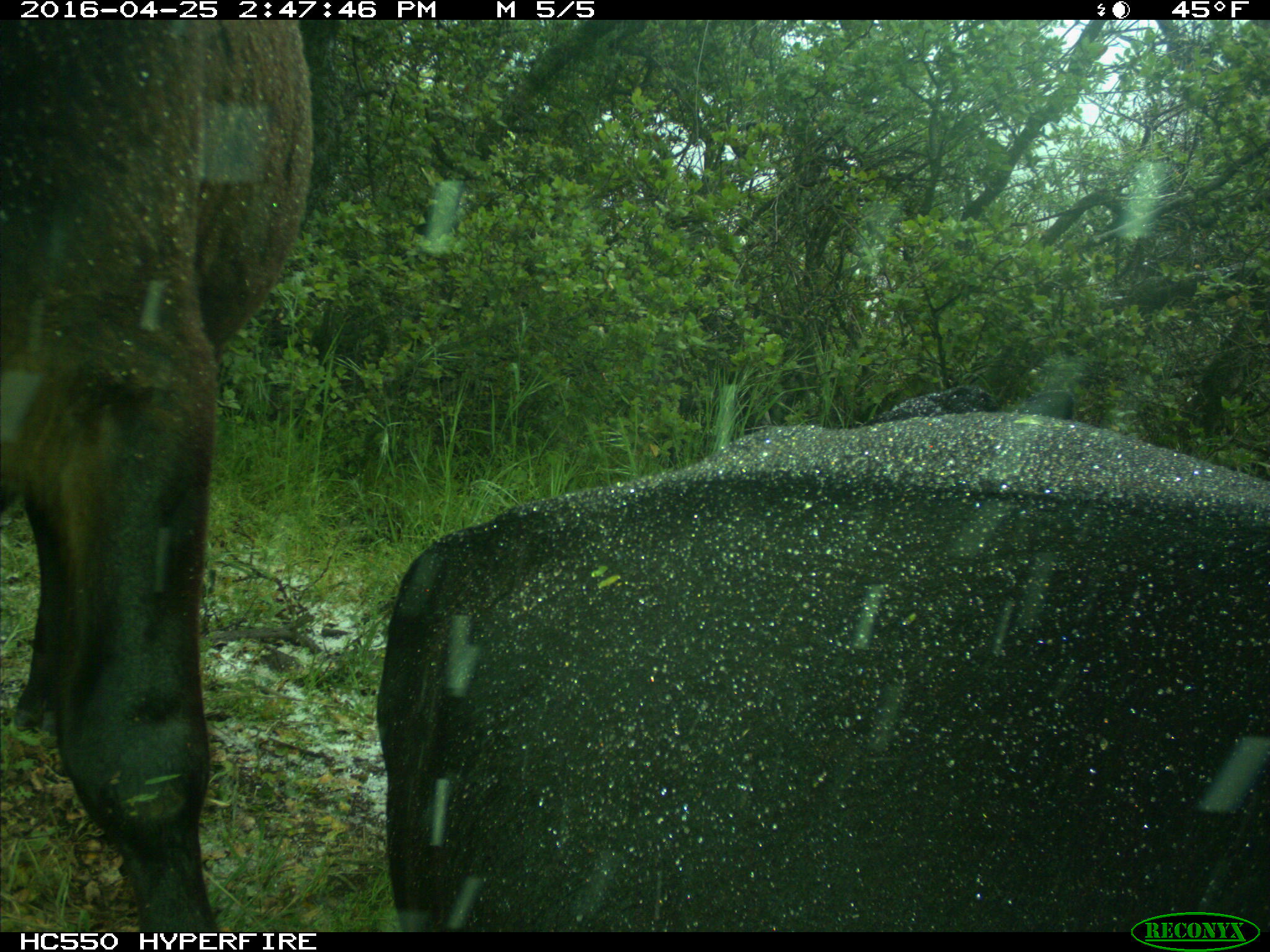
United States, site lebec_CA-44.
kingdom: Animalia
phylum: Chordata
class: Mammalia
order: Artiodactyla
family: Bovidae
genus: Bos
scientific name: Bos taurus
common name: domestic cow